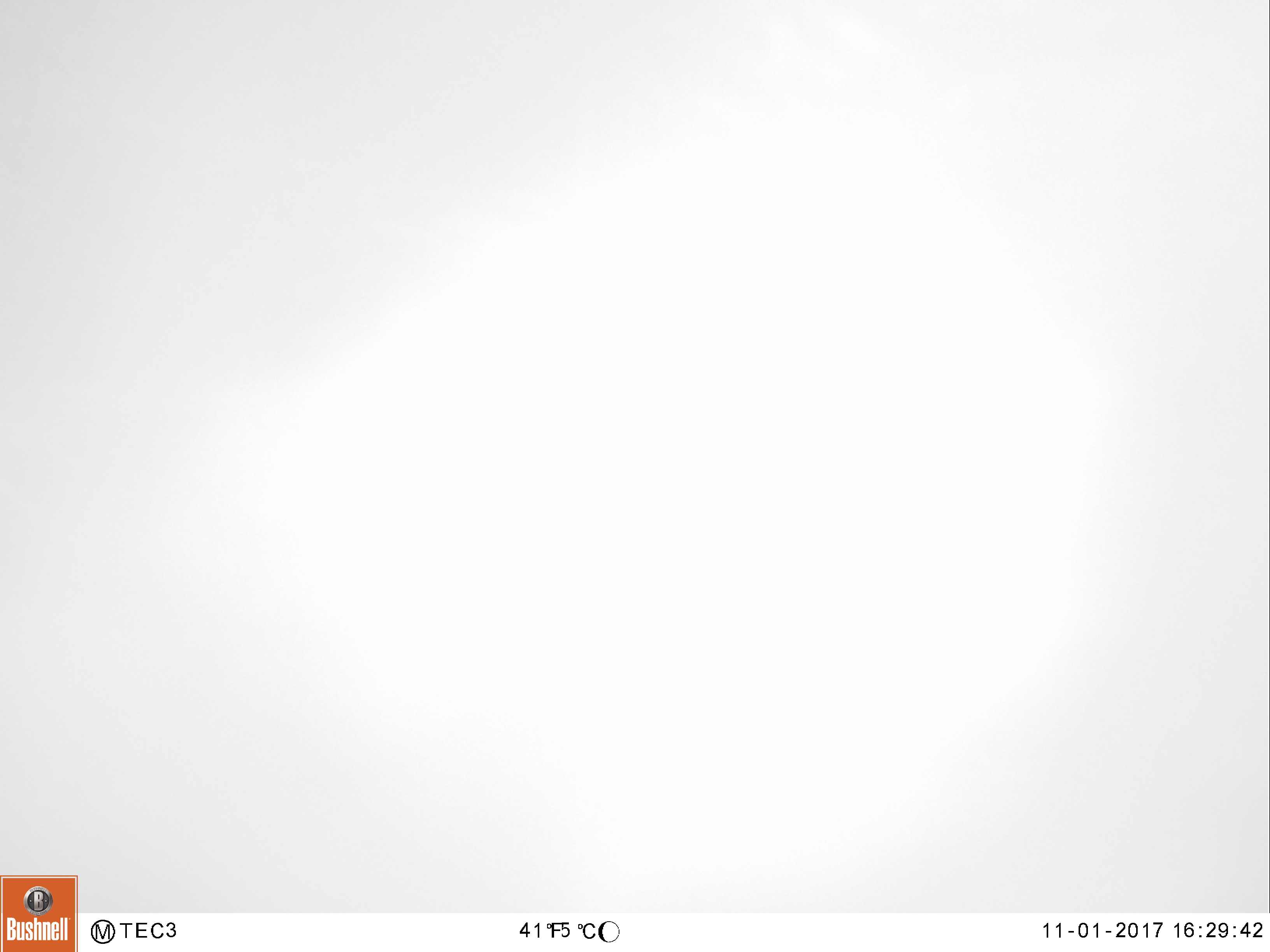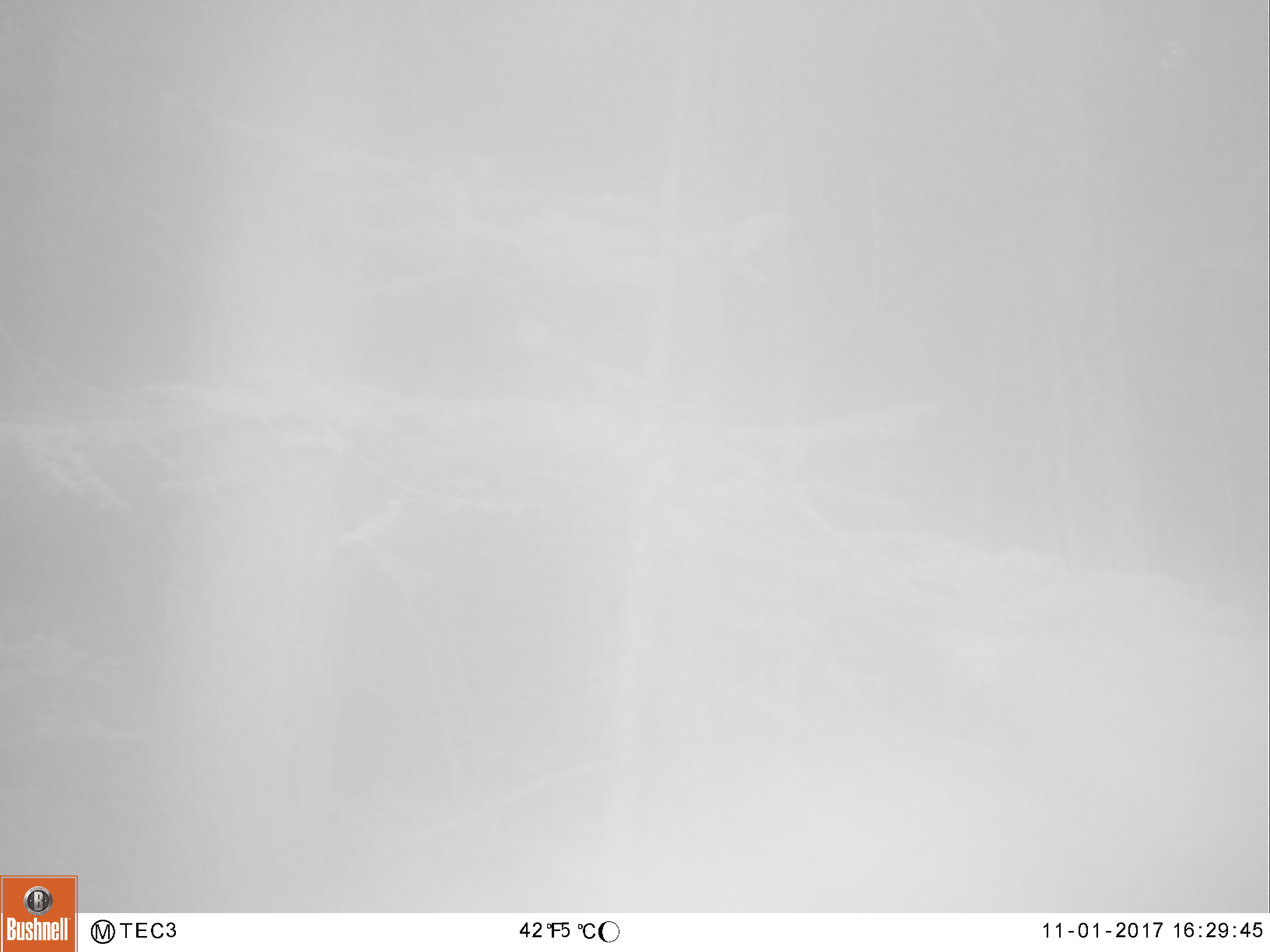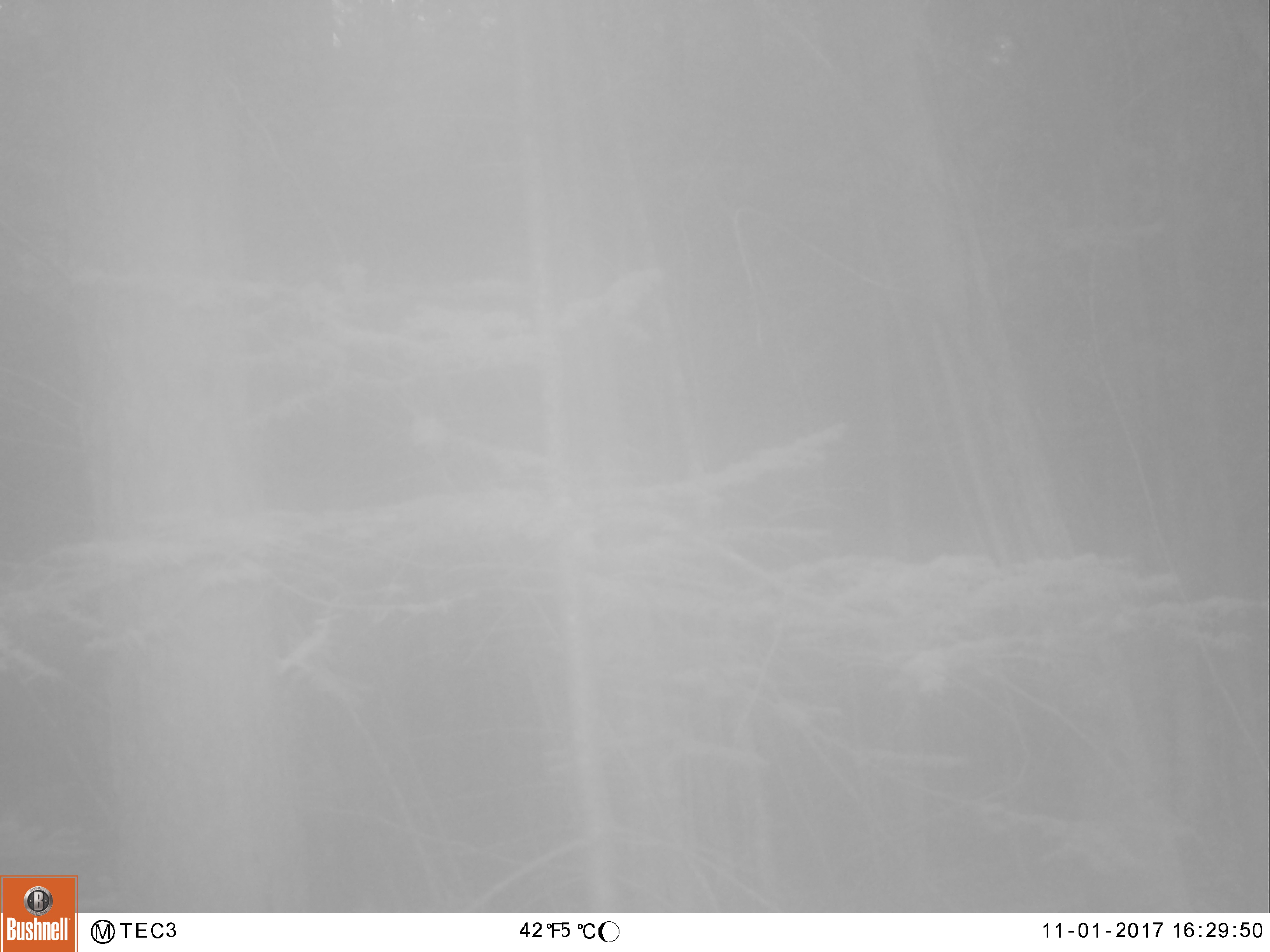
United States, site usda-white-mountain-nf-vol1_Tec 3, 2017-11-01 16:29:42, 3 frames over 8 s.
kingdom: Animalia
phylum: Chordata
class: Mammalia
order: Carnivora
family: Ursidae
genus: Ursus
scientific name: Ursus americanus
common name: black bear